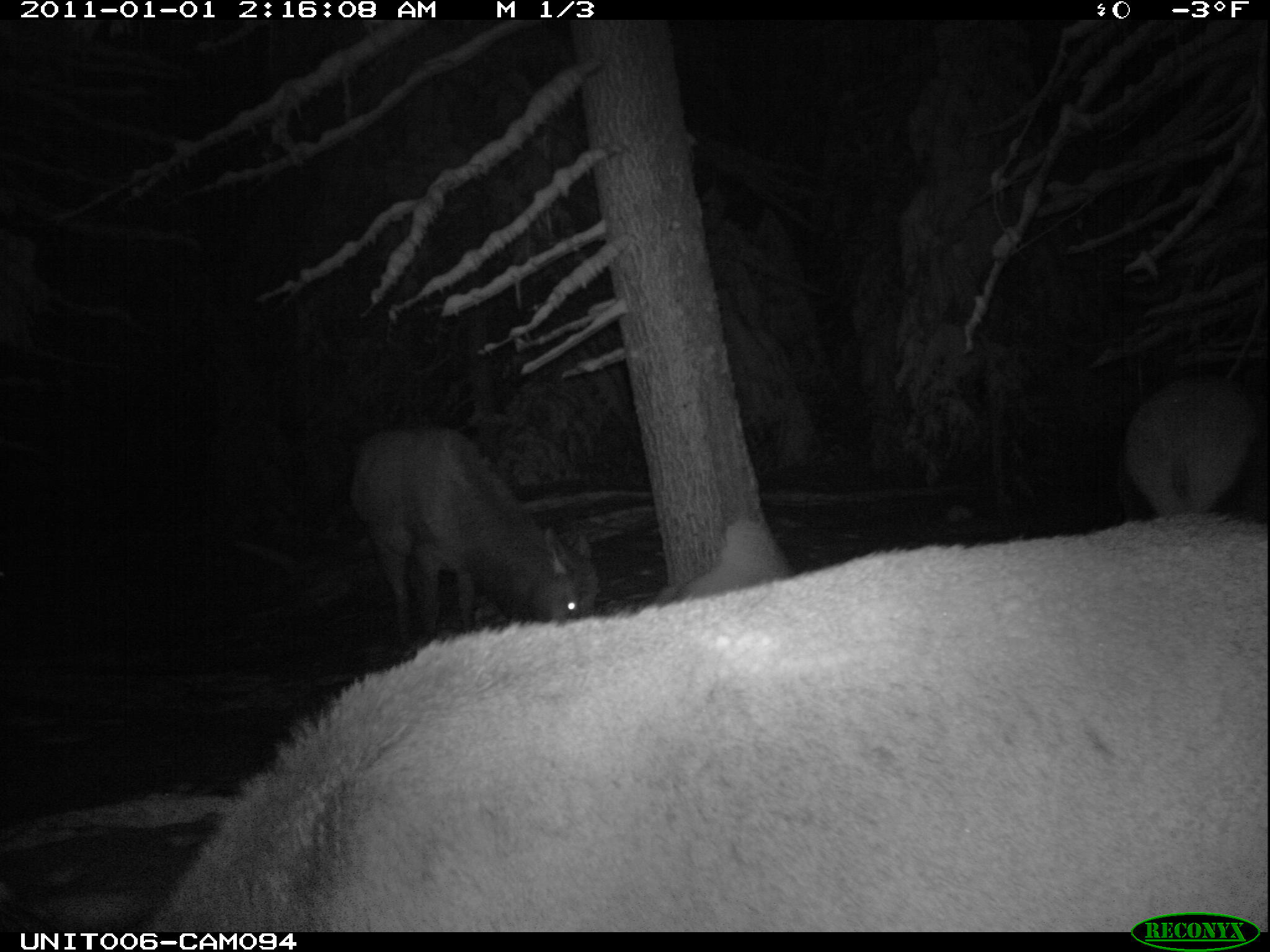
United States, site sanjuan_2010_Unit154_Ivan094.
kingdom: Animalia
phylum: Chordata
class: Mammalia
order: Artiodactyla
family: Cervidae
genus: Cervus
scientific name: Cervus elaphus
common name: red deer